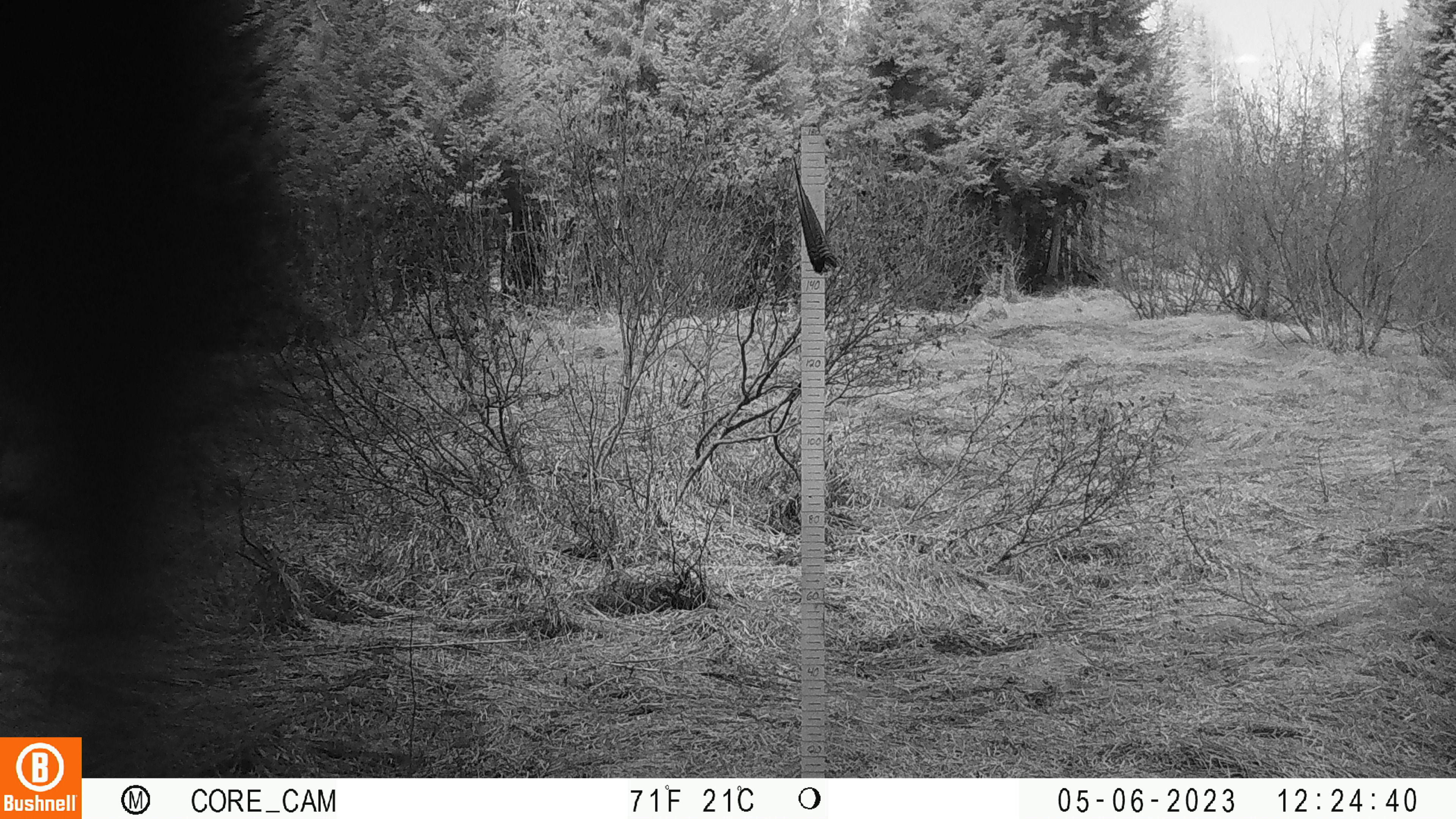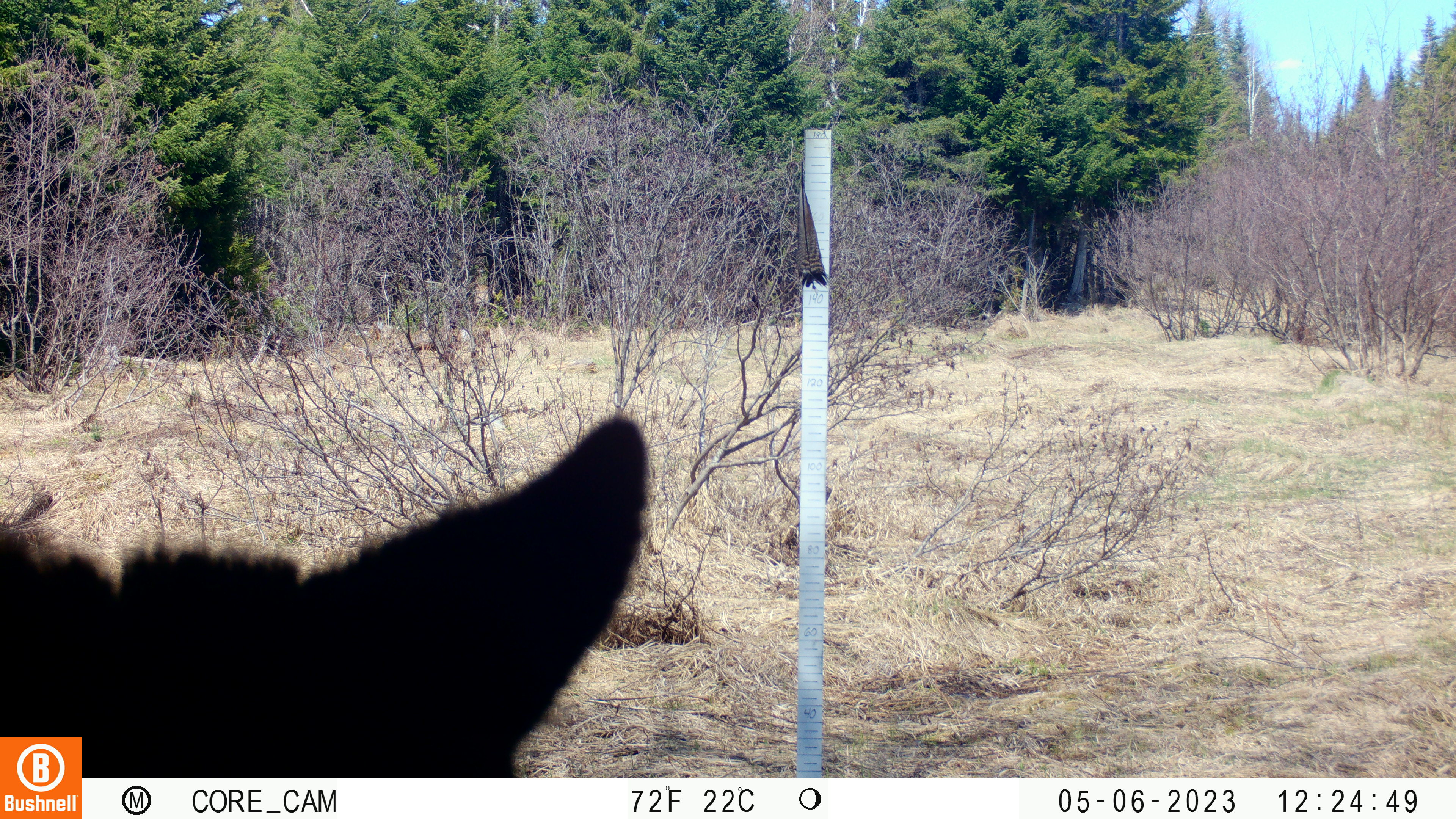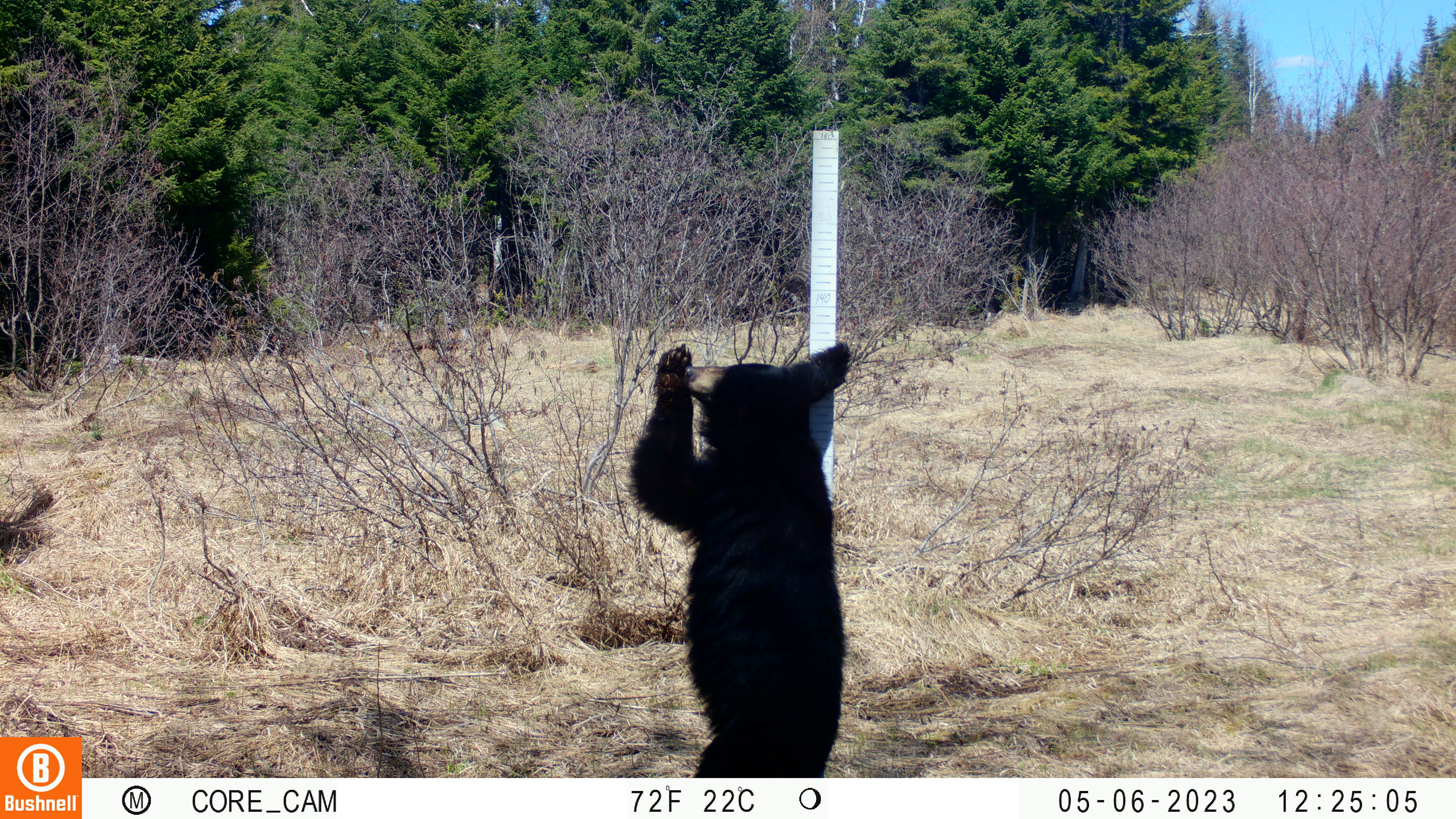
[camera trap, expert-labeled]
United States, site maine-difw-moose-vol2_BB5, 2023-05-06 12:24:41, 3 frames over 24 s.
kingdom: Animalia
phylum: Chordata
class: Mammalia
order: Carnivora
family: Ursidae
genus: Ursus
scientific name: Ursus americanus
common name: black bear